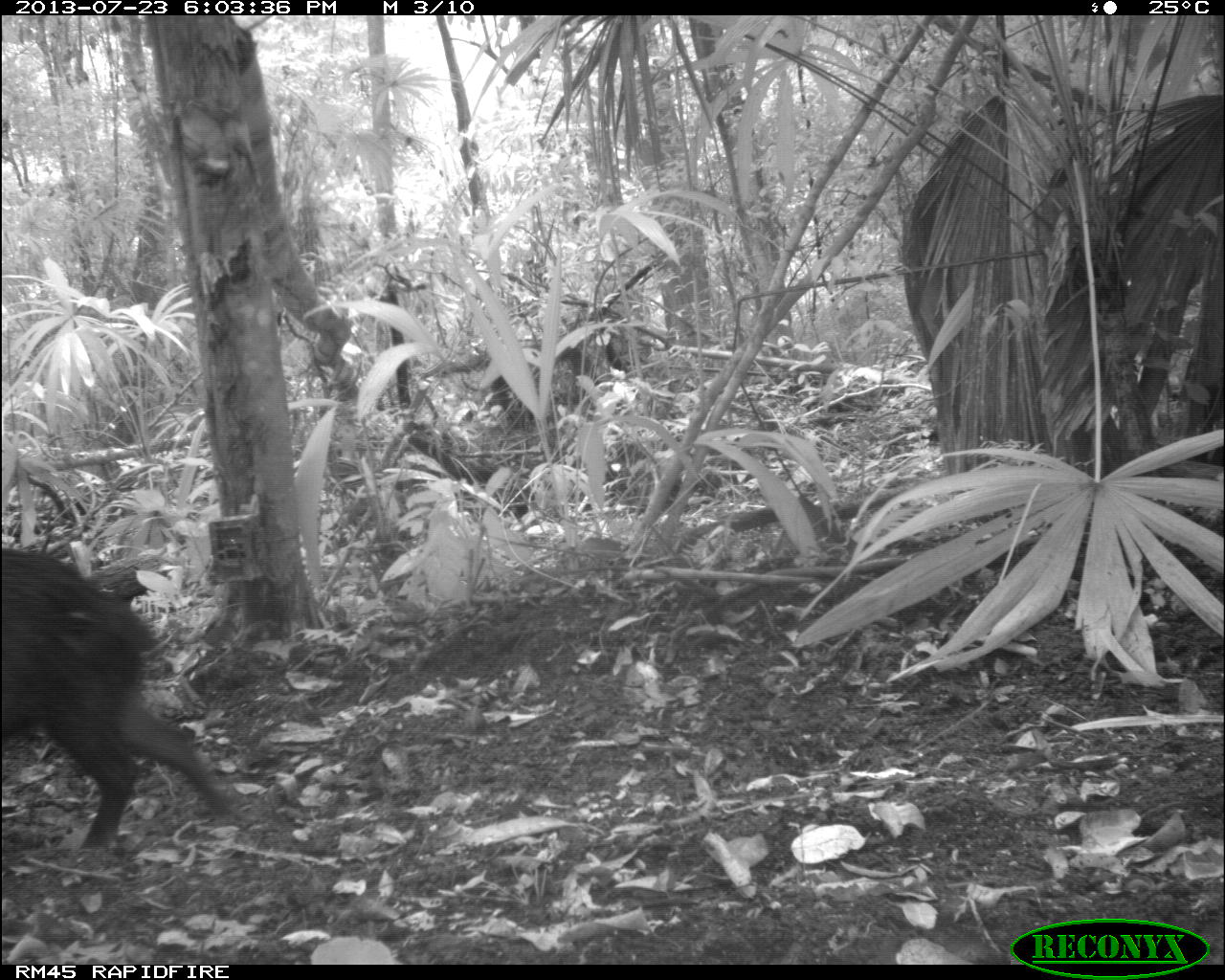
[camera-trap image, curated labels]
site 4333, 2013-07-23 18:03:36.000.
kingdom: Animalia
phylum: Chordata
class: Mammalia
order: Artiodactyla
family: Tayassuidae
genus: Tayassu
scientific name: Tayassu pecari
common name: white-lipped peccary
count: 1